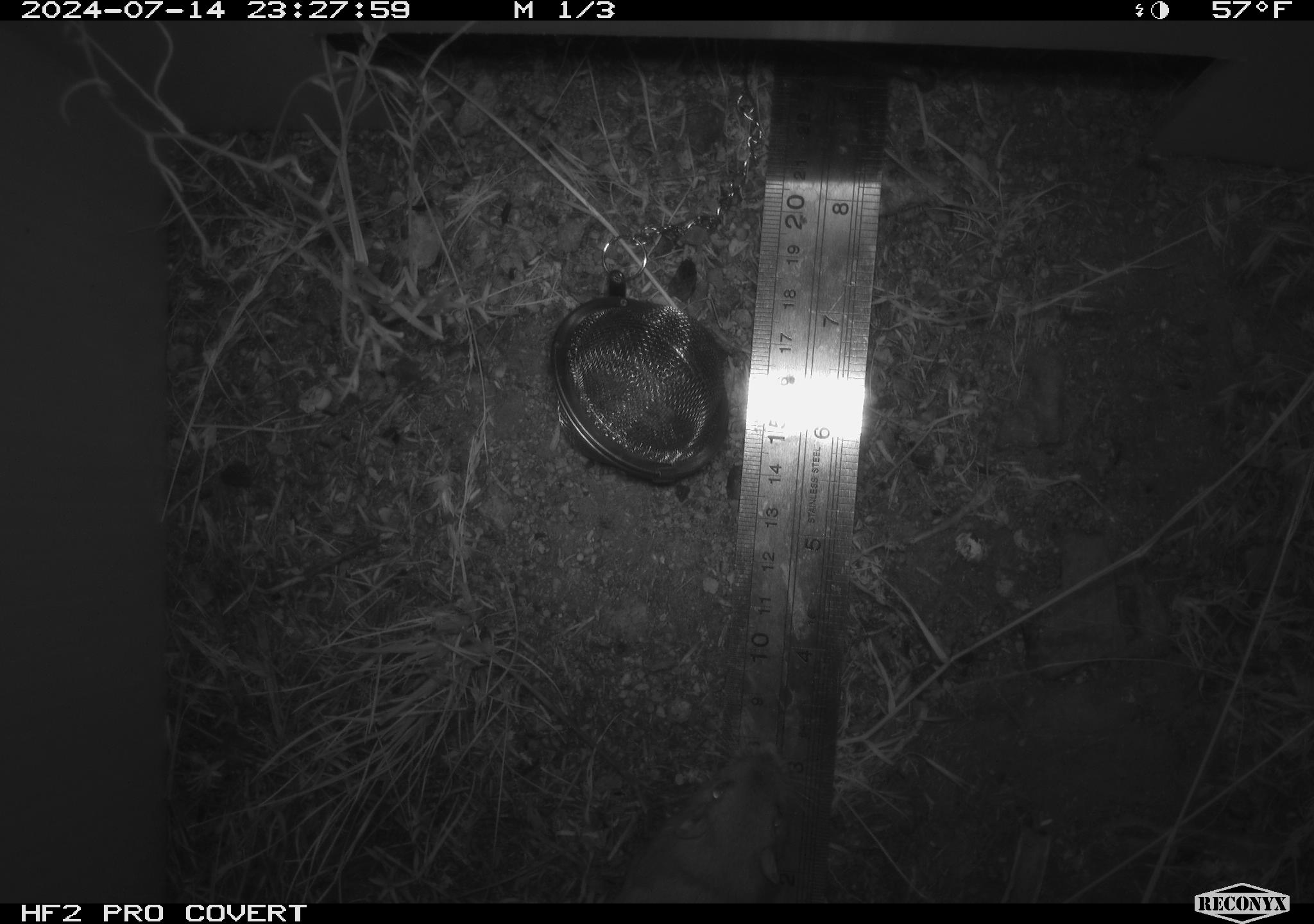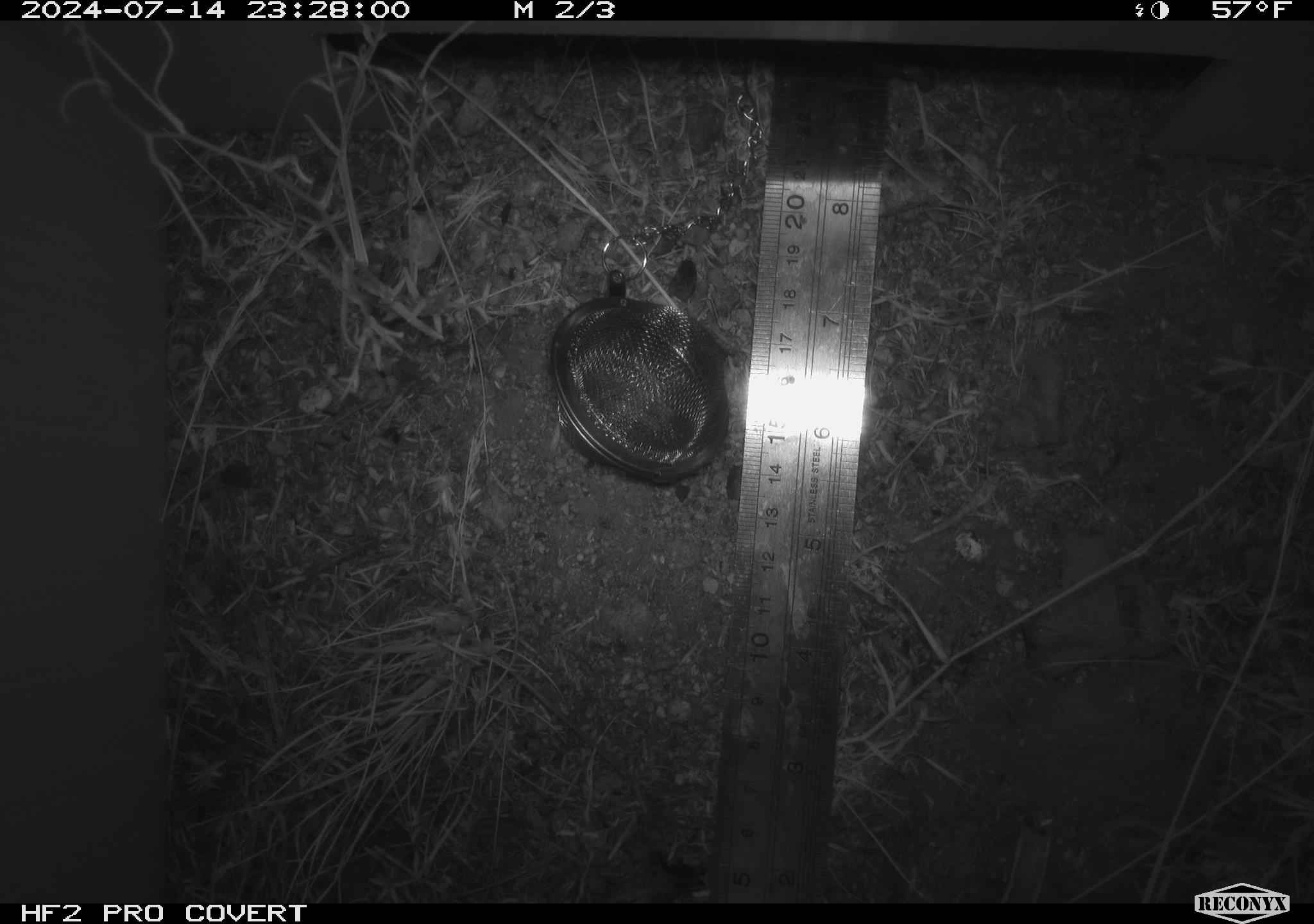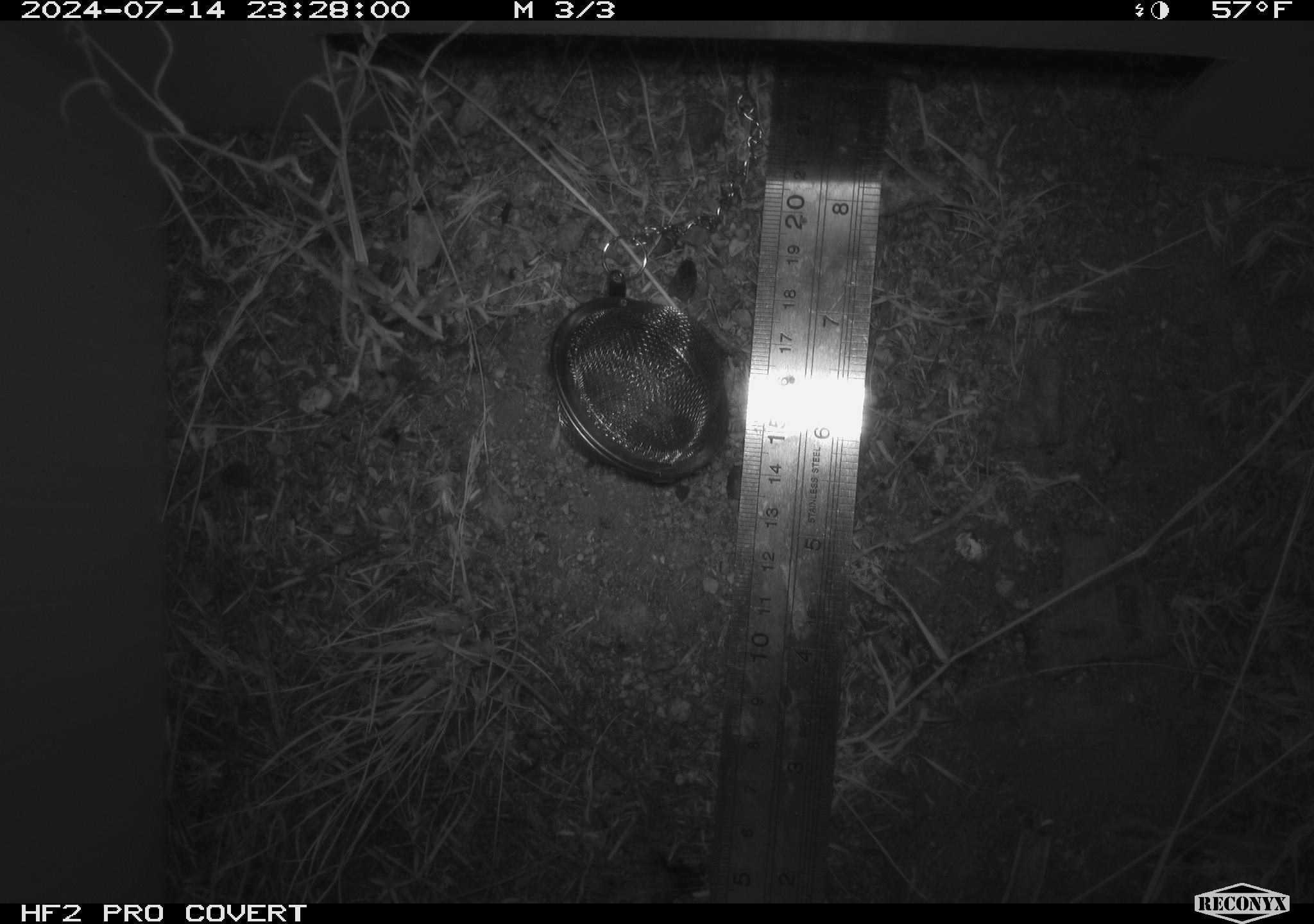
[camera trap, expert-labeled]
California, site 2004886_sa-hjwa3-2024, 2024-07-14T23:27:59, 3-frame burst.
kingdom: Animalia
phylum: Chordata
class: Mammalia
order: Rodentia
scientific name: Rodentia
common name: rodent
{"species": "rodent (Rodentia)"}